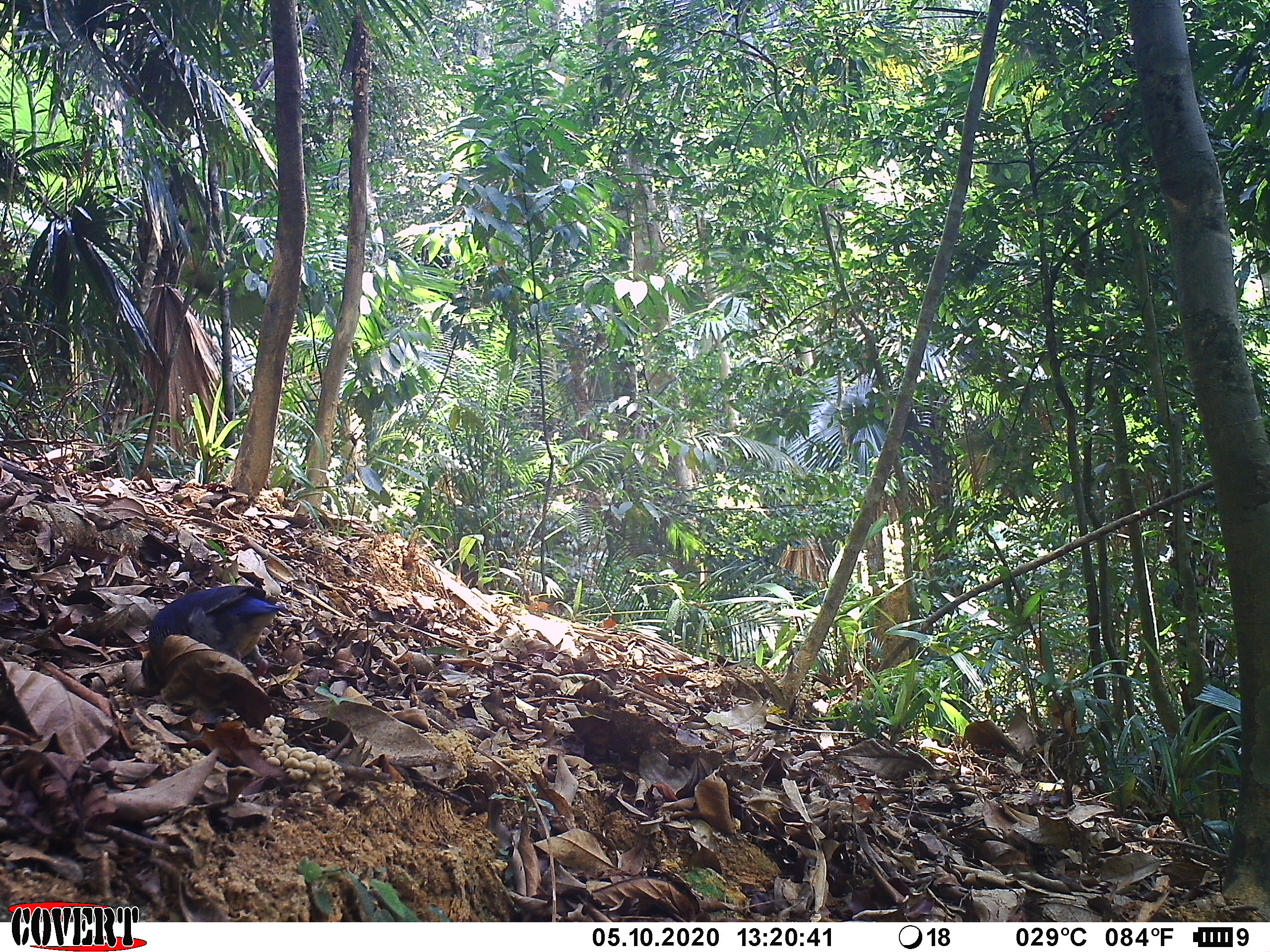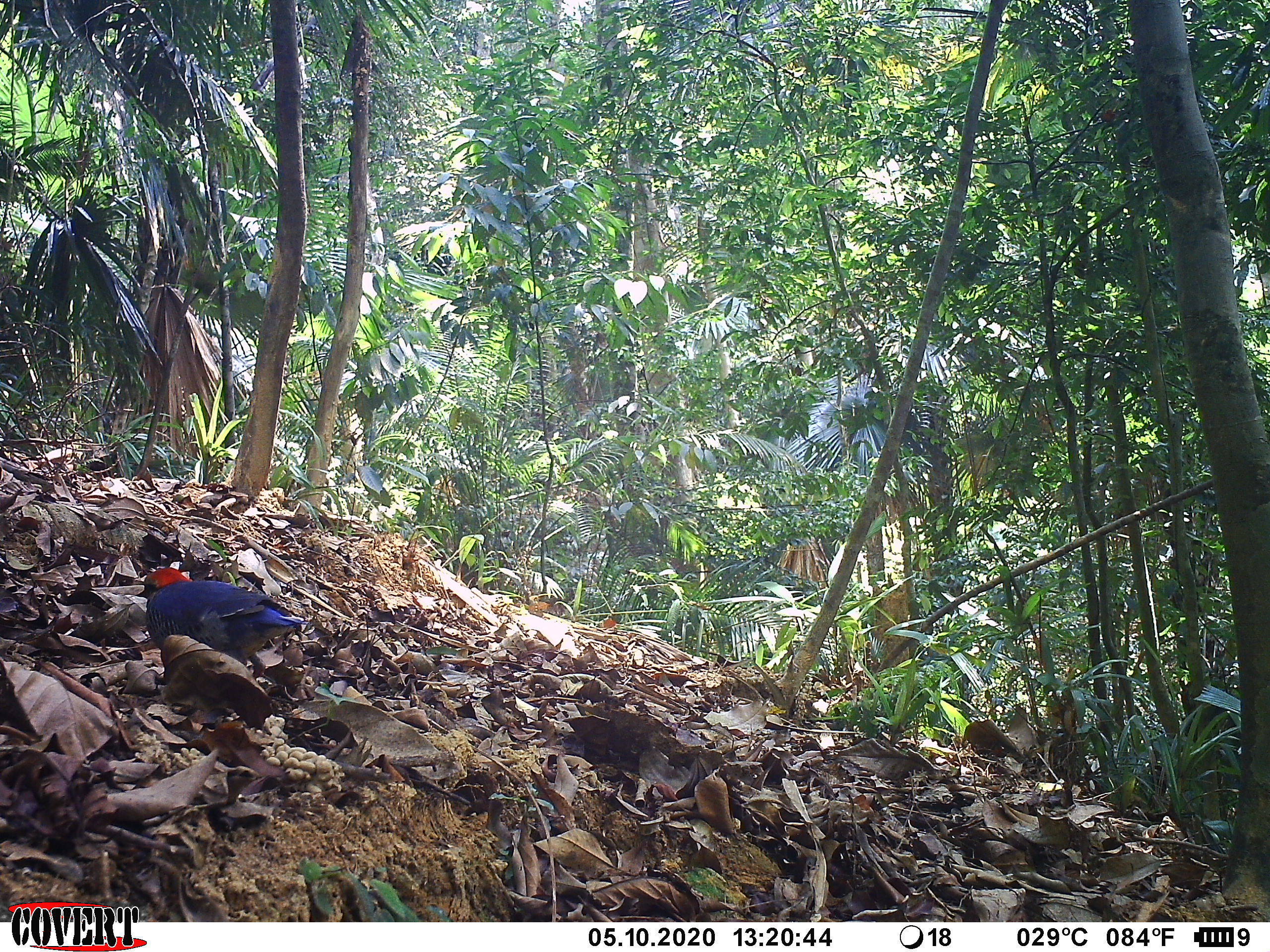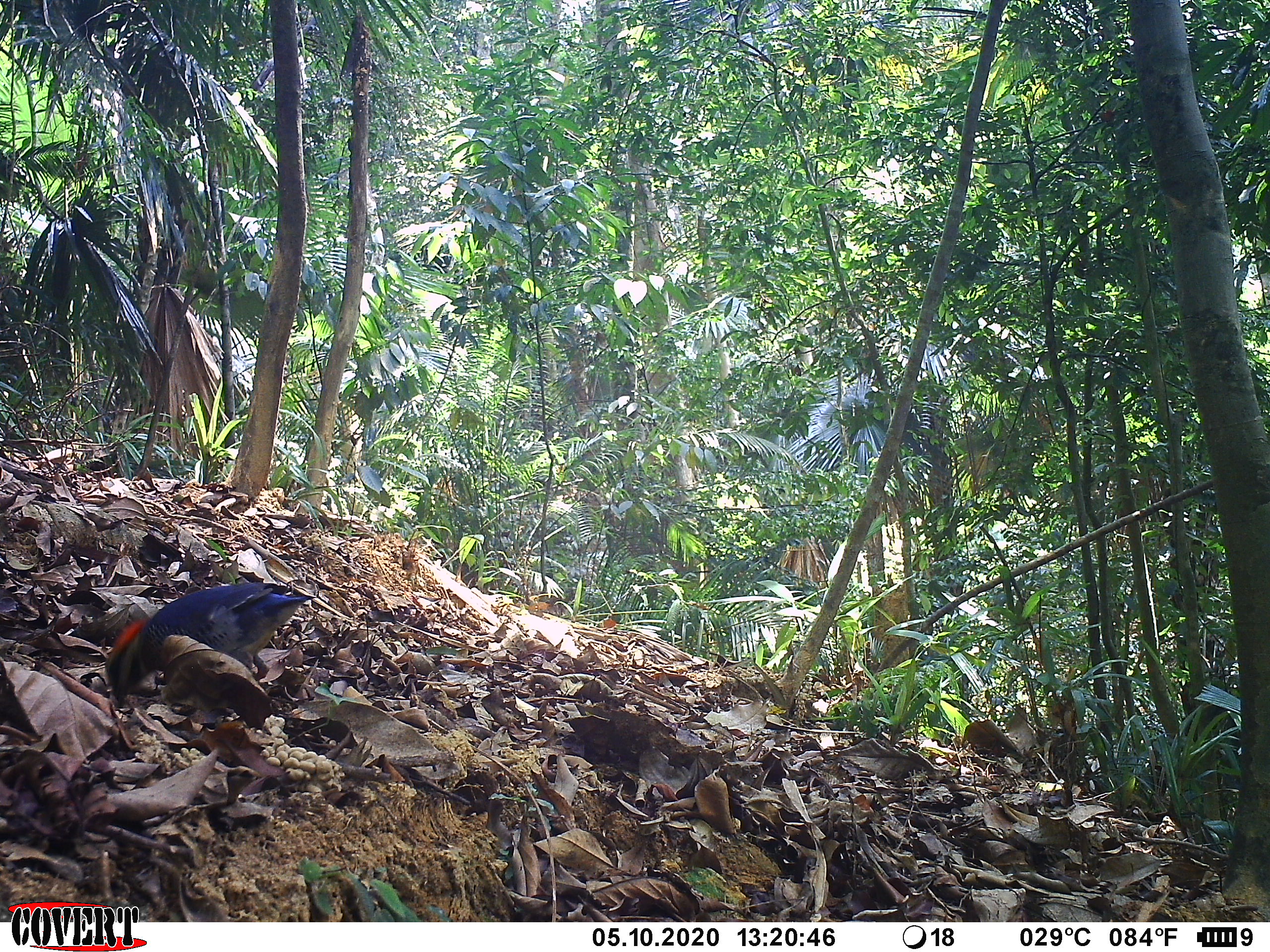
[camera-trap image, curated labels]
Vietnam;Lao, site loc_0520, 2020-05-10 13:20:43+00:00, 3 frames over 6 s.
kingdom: Animalia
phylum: Chordata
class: Aves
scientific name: Aves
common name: bird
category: unidentified bird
Unidentified bird (bird) (Aves). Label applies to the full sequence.